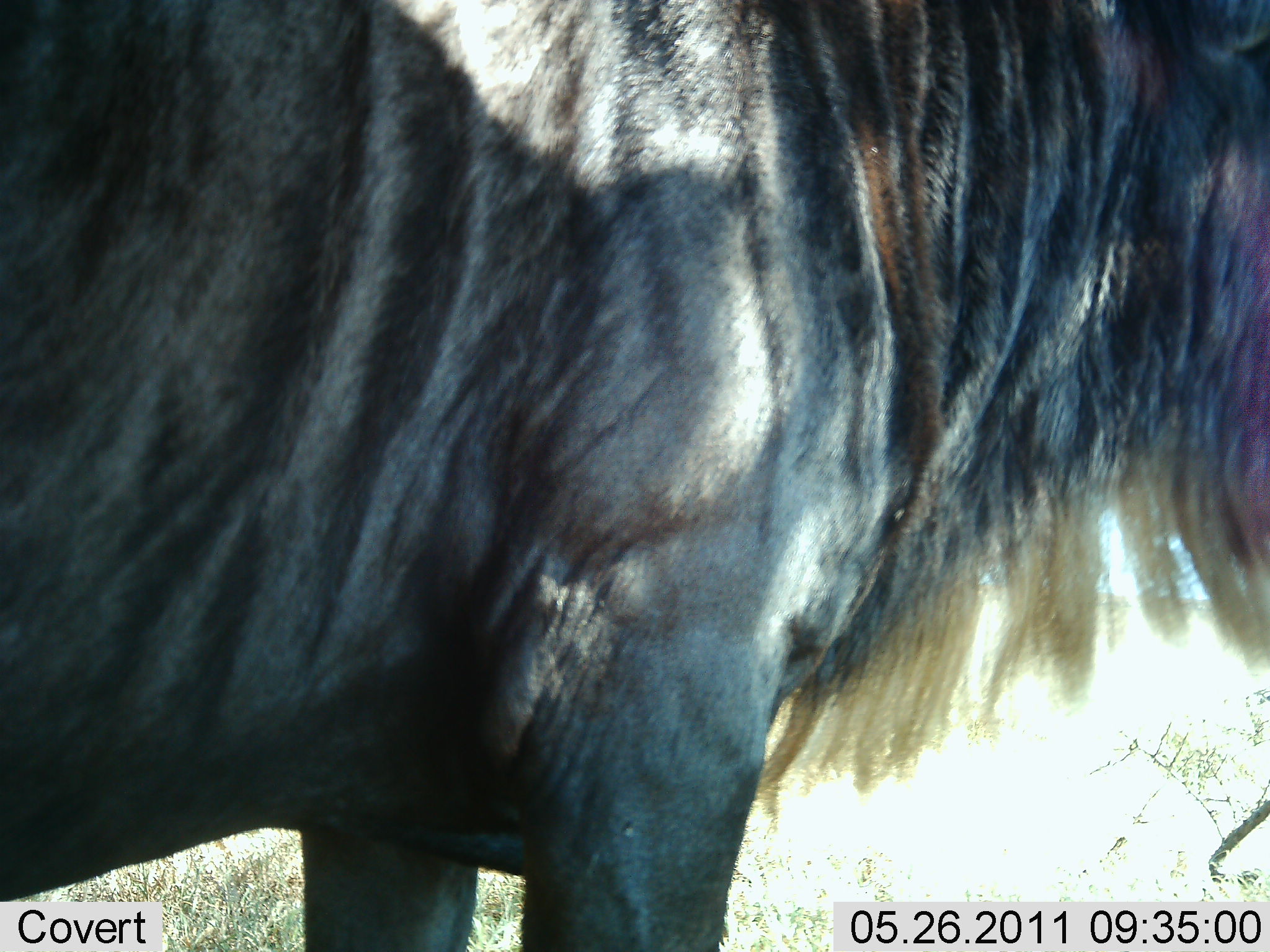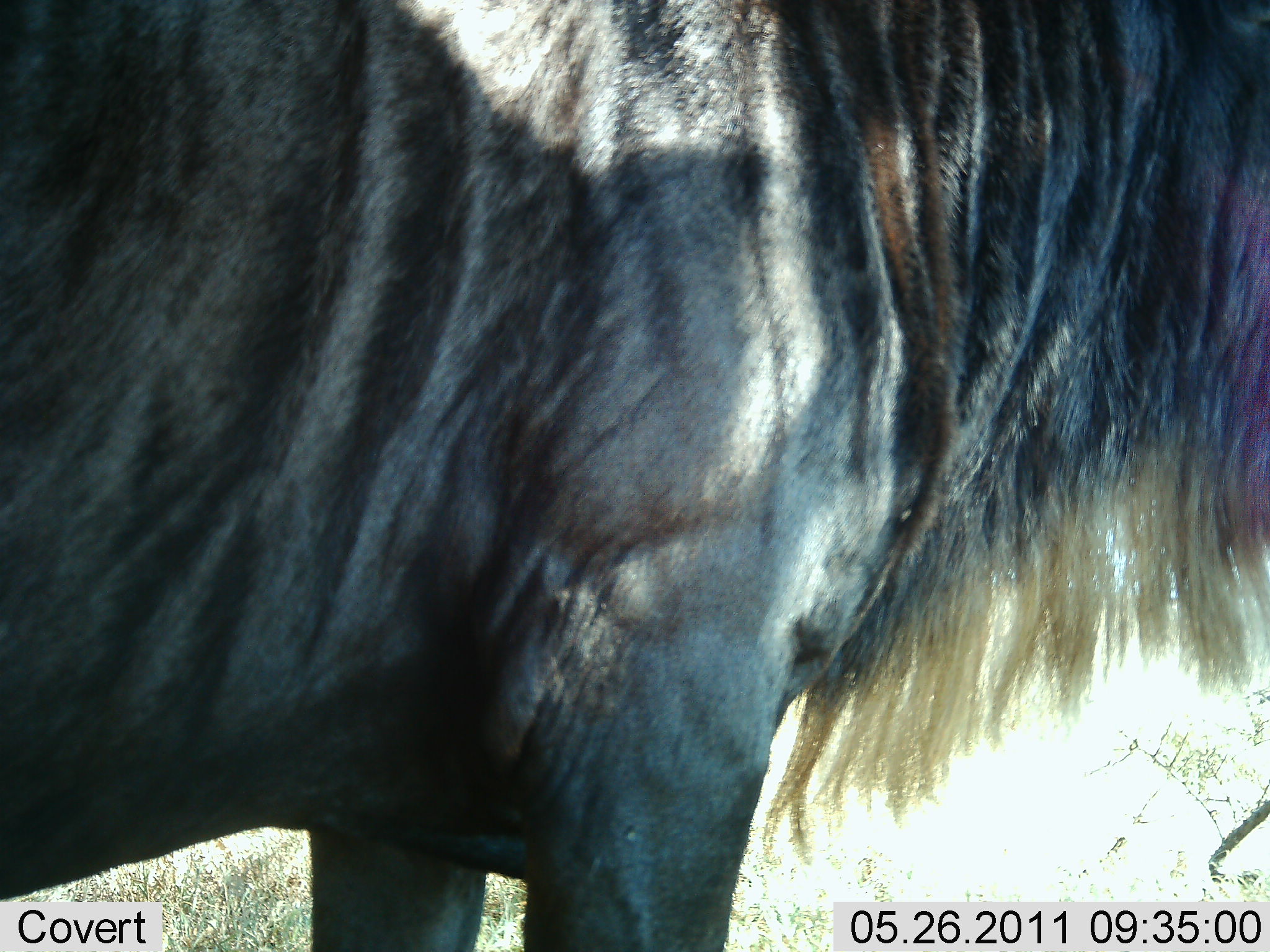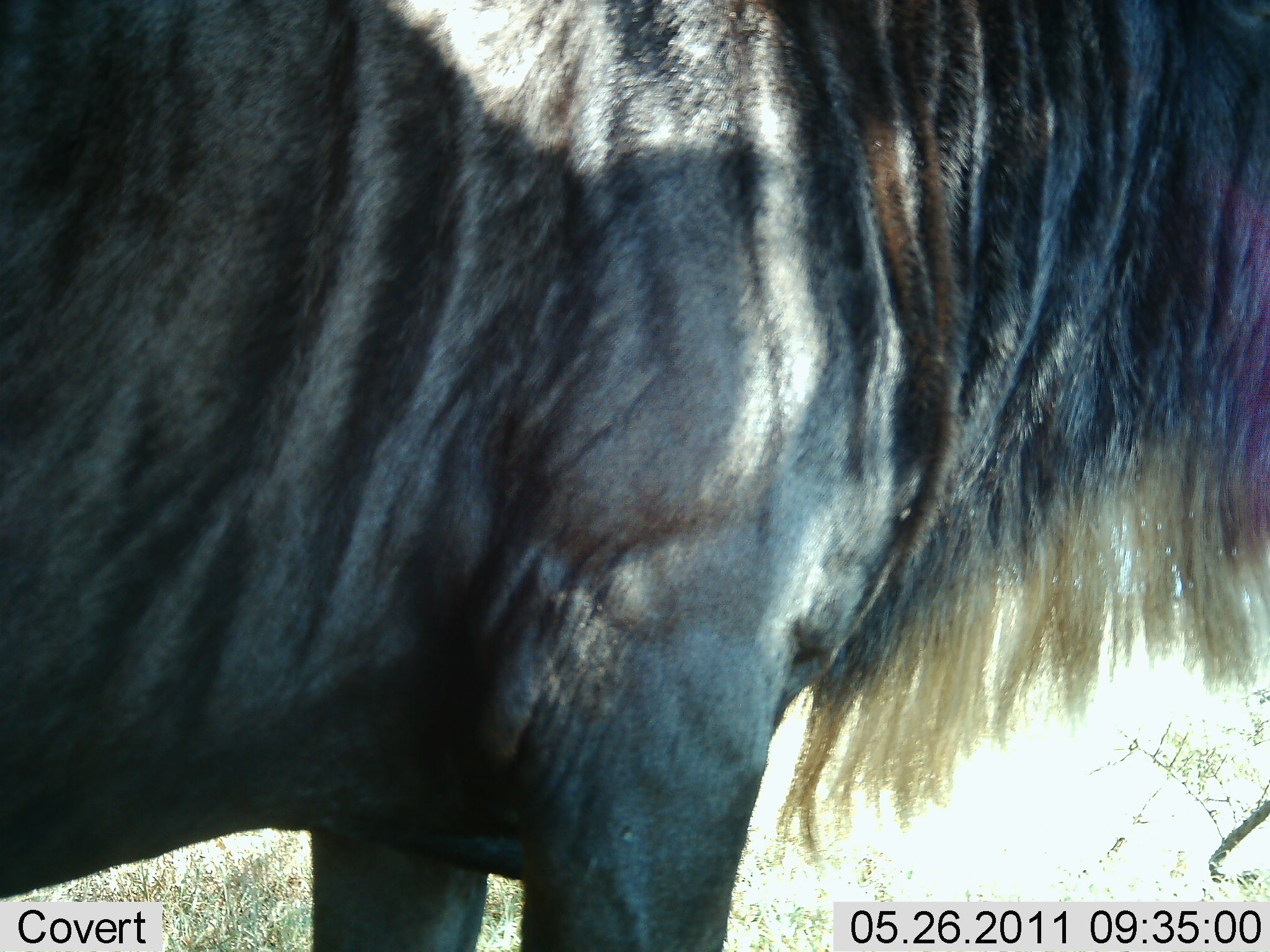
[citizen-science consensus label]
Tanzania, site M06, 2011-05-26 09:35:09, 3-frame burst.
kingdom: Animalia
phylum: Chordata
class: Mammalia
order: Artiodactyla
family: Bovidae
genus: Connochaetes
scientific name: Connochaetes taurinus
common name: blue wildebeest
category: wildebeest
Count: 1.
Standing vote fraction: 100%.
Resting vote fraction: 0%.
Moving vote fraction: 0%.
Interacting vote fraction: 0%.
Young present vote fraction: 0%.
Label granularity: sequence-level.